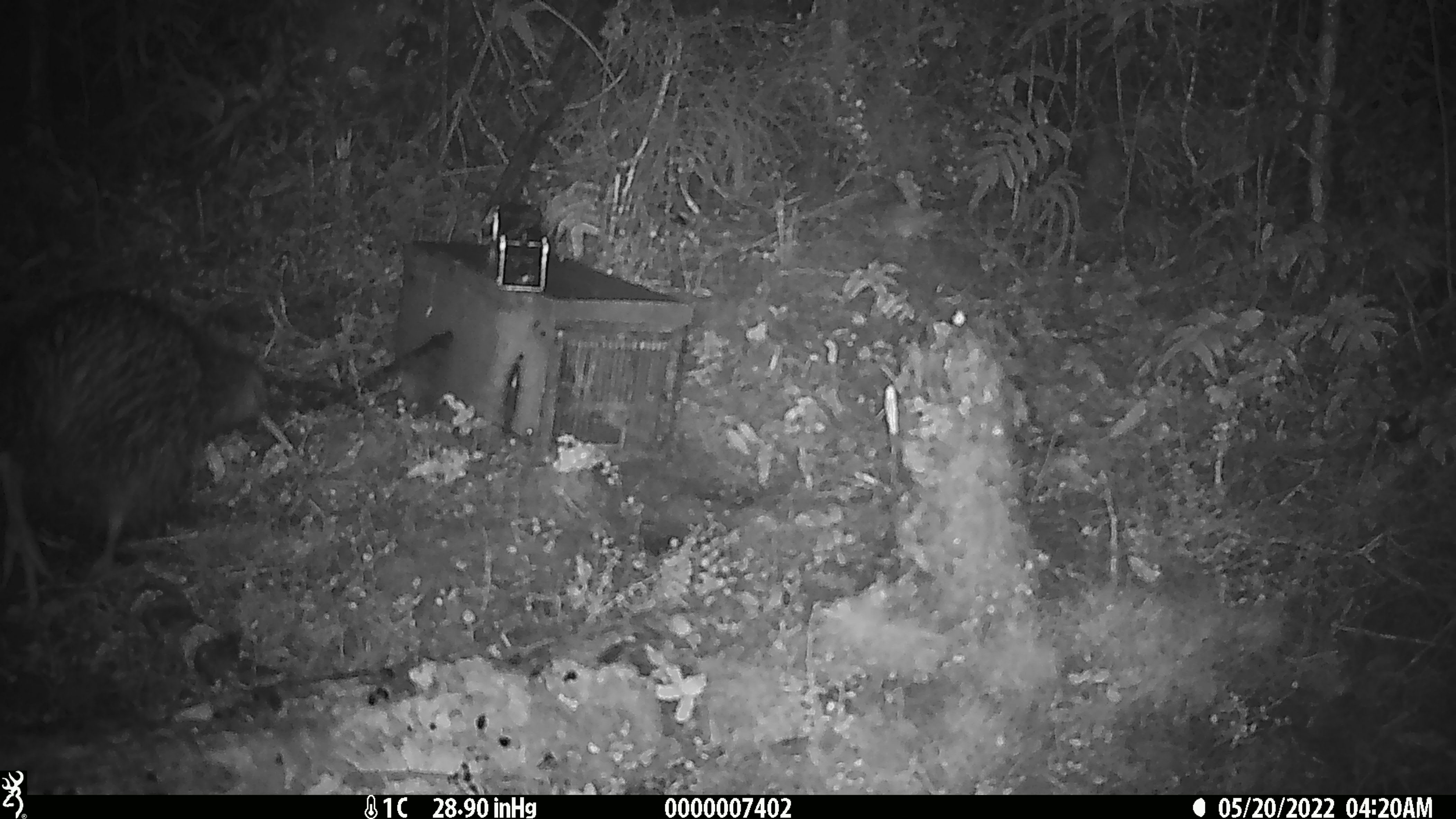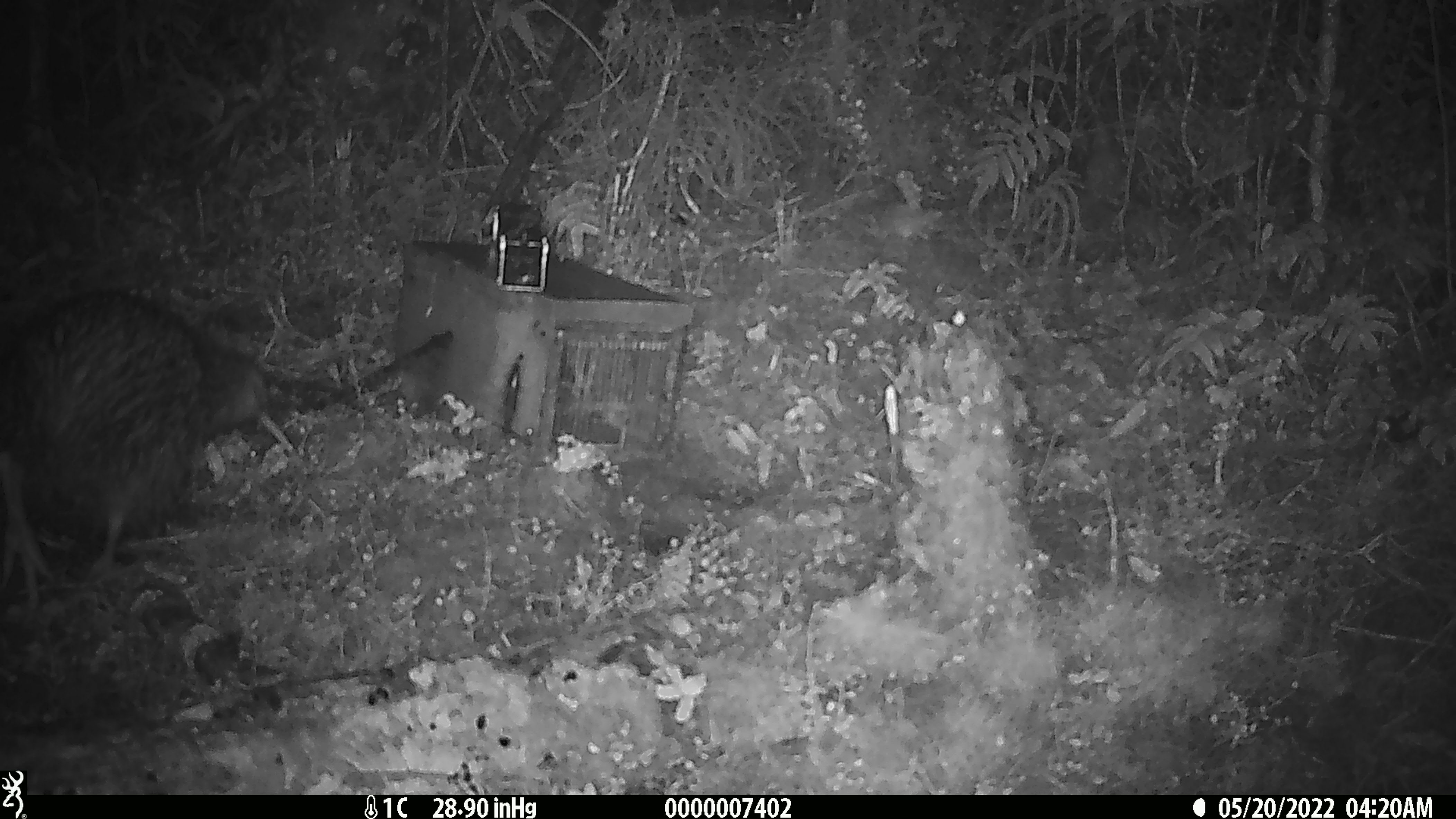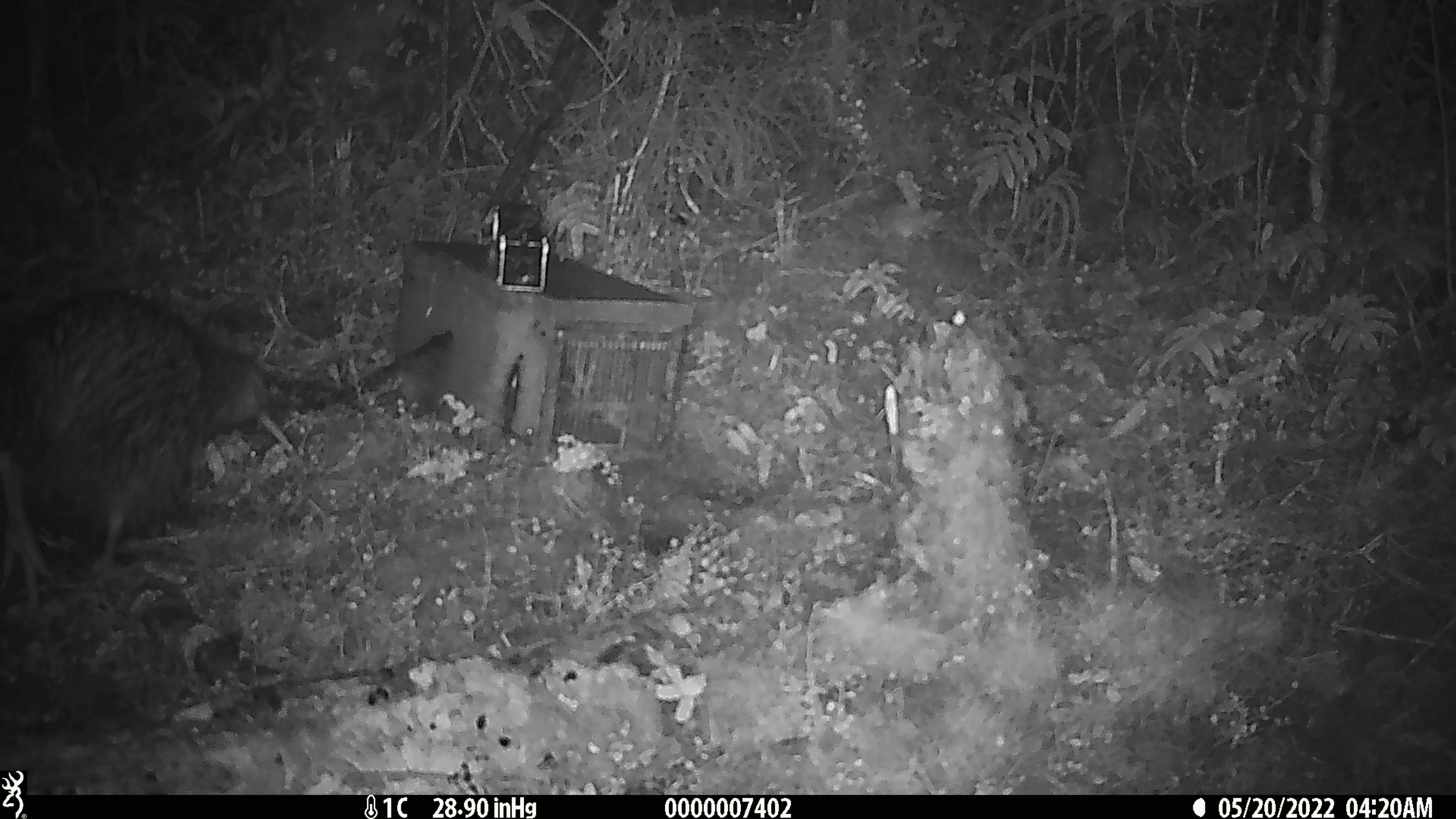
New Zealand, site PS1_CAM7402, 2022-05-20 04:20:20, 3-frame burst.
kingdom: Animalia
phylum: Chordata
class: Aves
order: Apterygiformes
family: Apterygidae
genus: Apteryx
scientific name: Apteryx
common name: kiwi